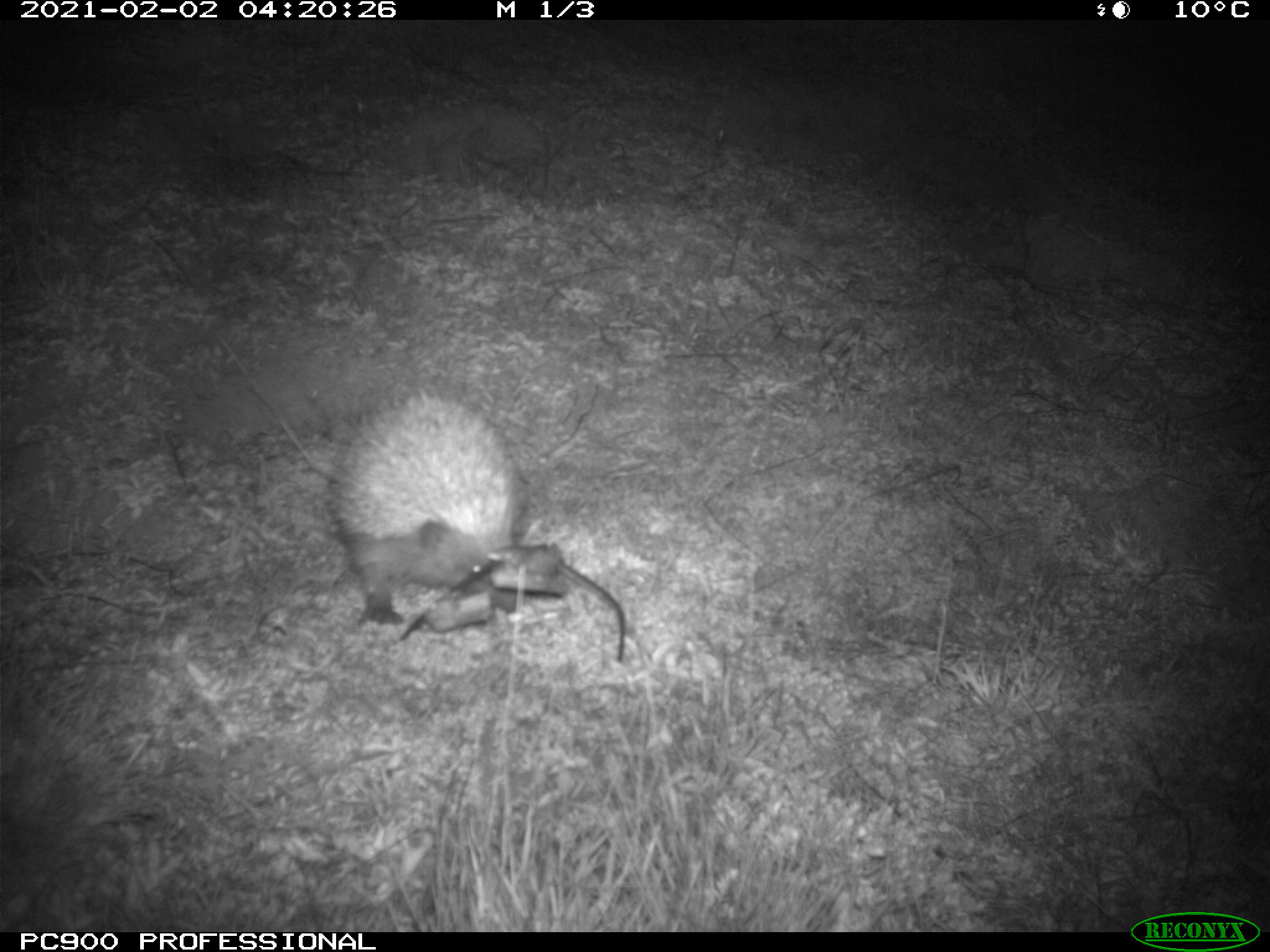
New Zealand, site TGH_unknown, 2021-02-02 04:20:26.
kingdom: Animalia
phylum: Chordata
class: Mammalia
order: Eulipotyphla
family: Erinaceidae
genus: Erinaceus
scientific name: Erinaceus europaeus europaeus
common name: european hedgehog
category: hedgehog